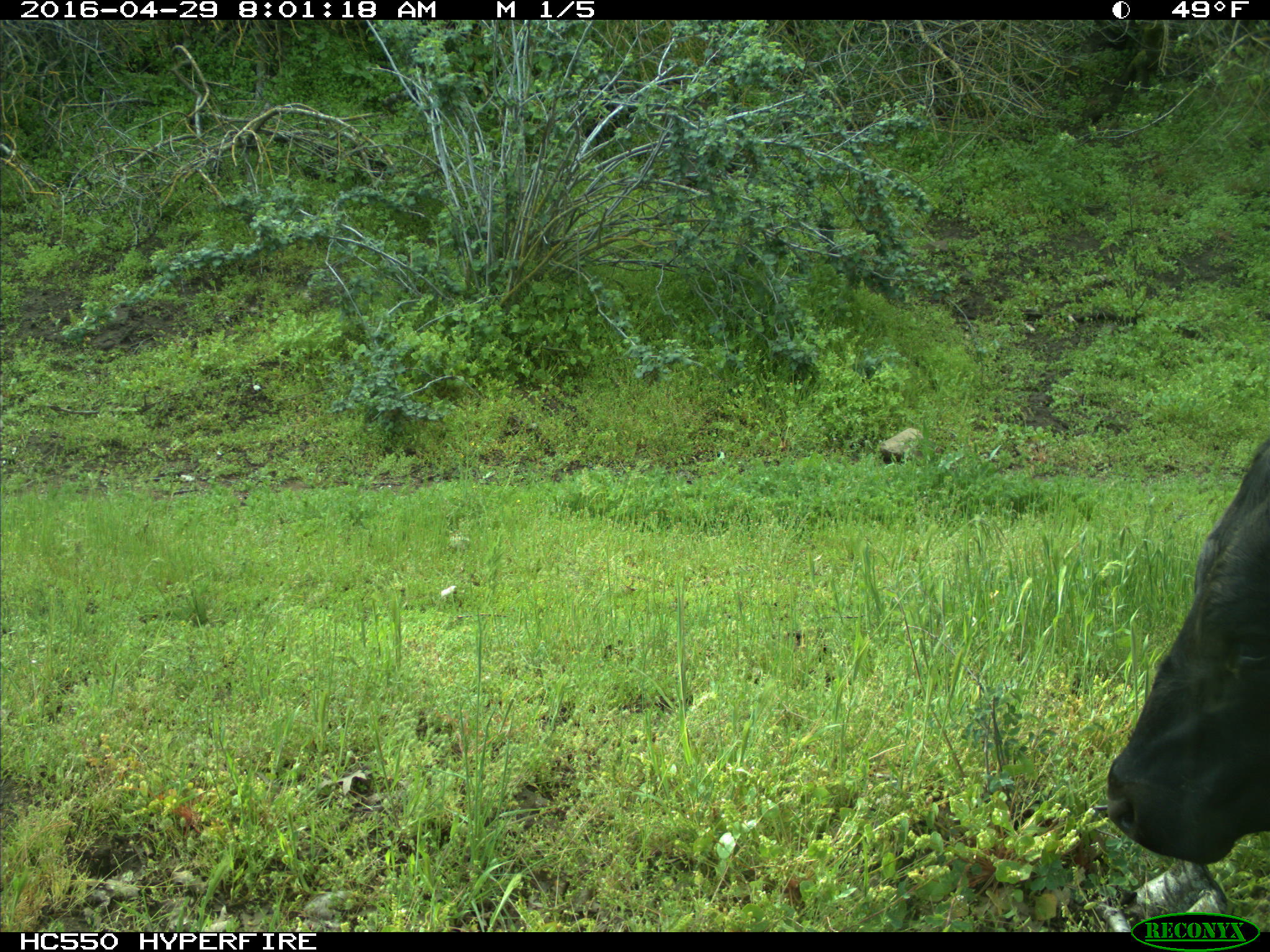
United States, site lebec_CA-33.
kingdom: Animalia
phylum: Chordata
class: Mammalia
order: Artiodactyla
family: Bovidae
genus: Bos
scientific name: Bos taurus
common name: domestic cow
Bos taurus (domestic cow).